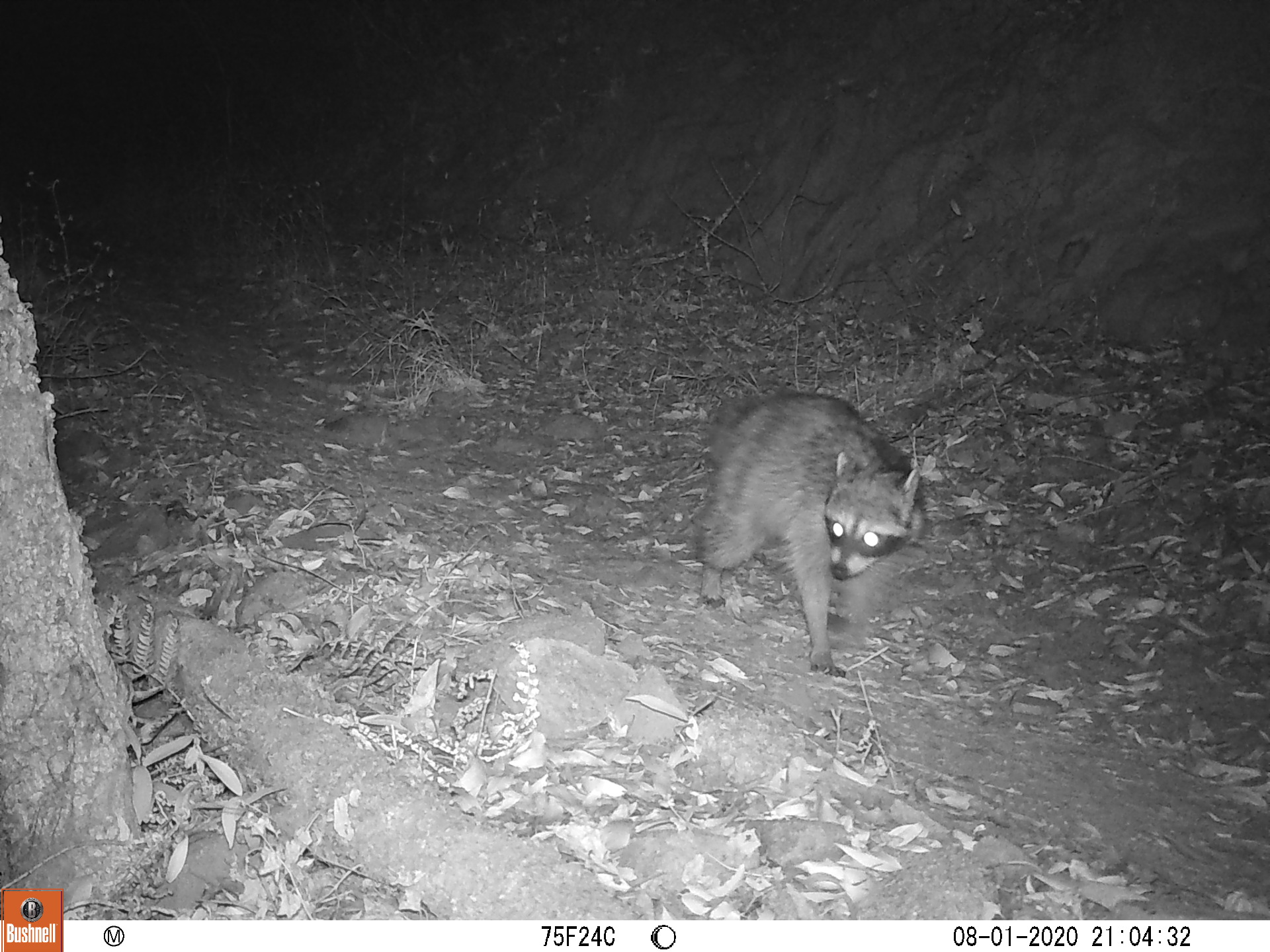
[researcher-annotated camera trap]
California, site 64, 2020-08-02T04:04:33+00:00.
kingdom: Animalia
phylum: Chordata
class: Mammalia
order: Carnivora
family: Procyonidae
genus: Procyon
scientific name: Procyon lotor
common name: raccoon